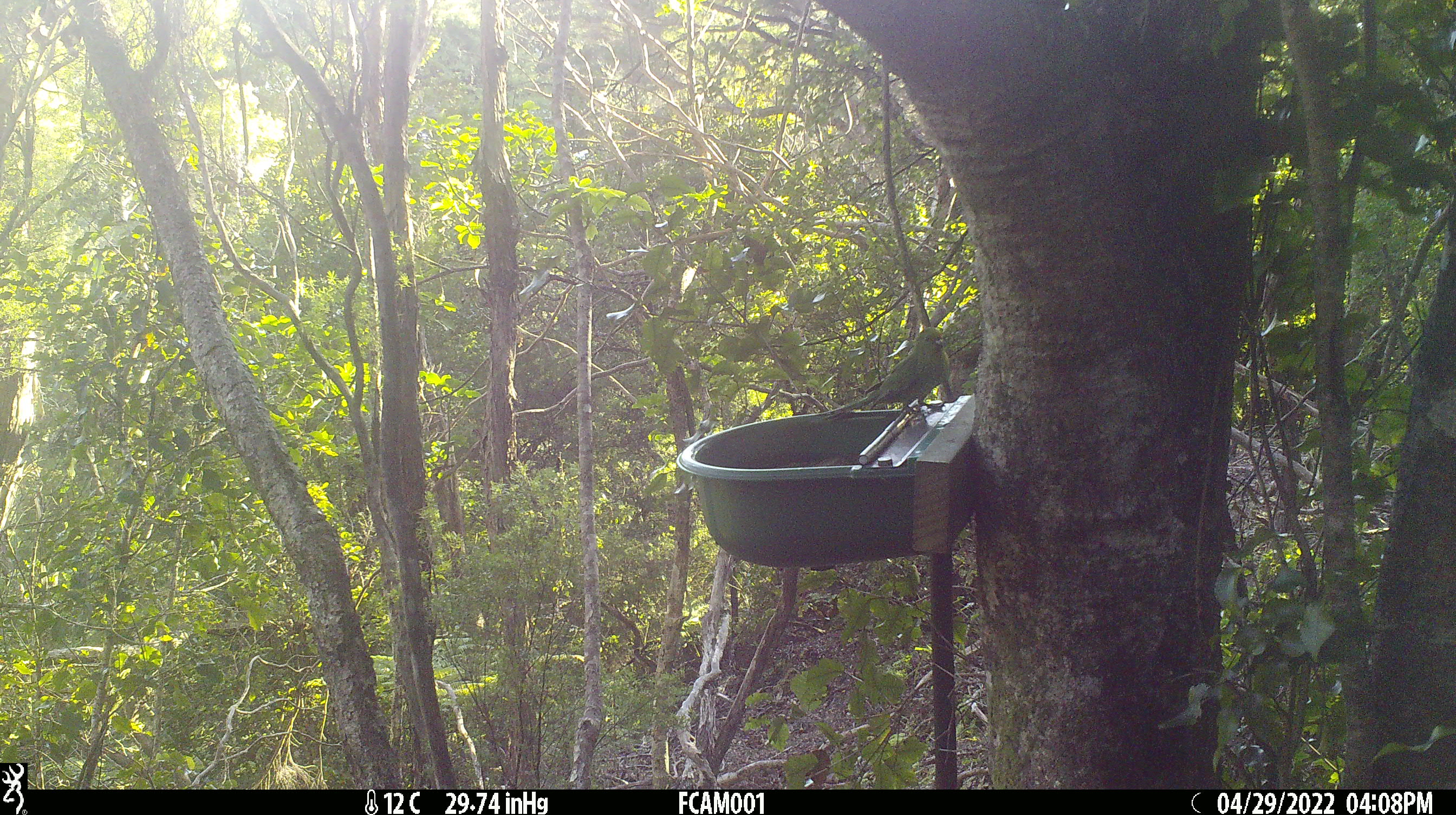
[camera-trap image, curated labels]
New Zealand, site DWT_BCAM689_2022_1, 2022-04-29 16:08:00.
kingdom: Animalia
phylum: Chordata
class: Aves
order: Psittaciformes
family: Psittaculidae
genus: Cyanoramphus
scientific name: Cyanoramphus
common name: parakeet